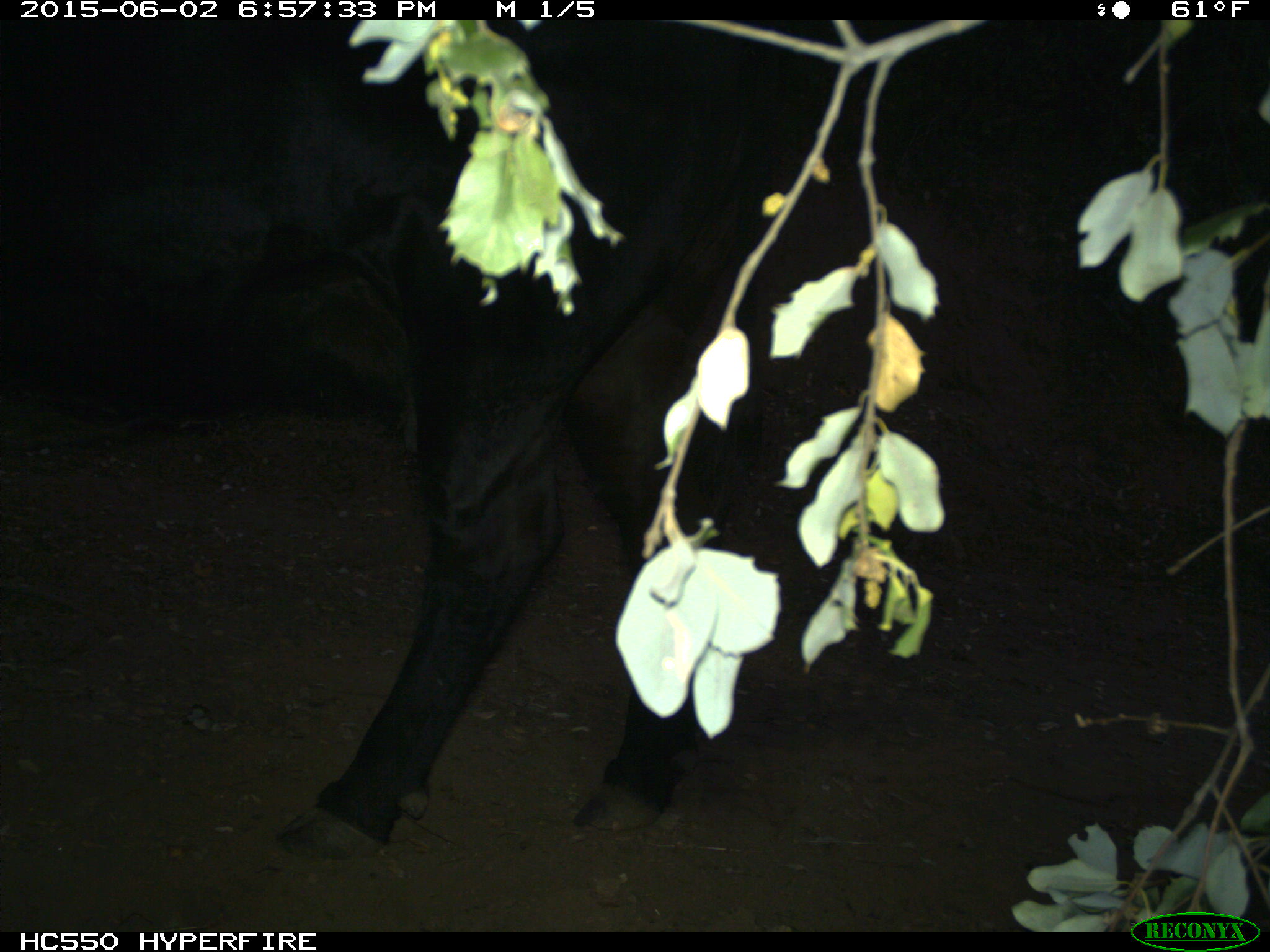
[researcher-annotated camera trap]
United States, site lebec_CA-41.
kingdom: Animalia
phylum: Chordata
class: Mammalia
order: Artiodactyla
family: Bovidae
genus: Bos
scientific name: Bos taurus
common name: domestic cow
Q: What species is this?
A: Bos taurus (domestic cow).